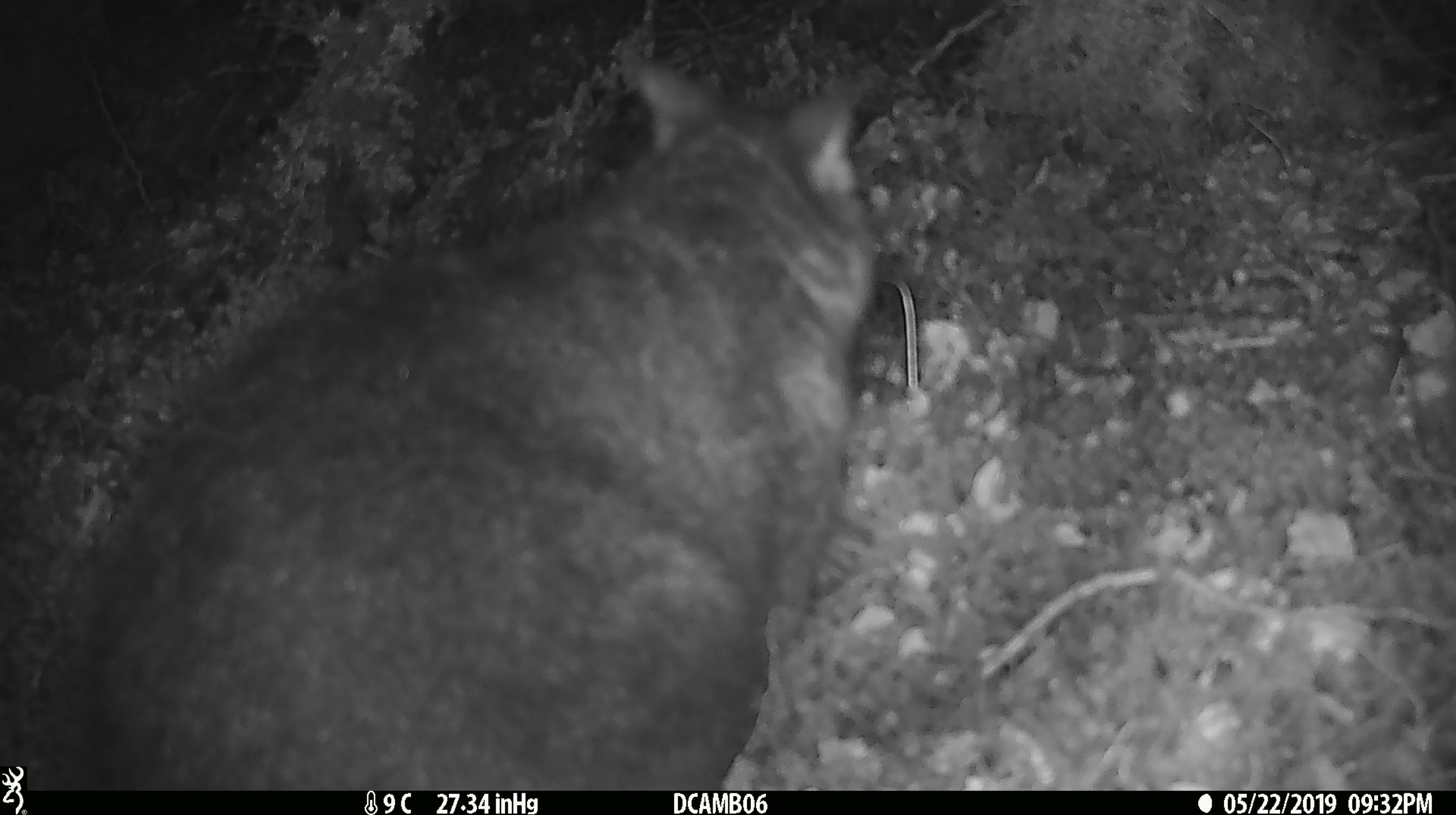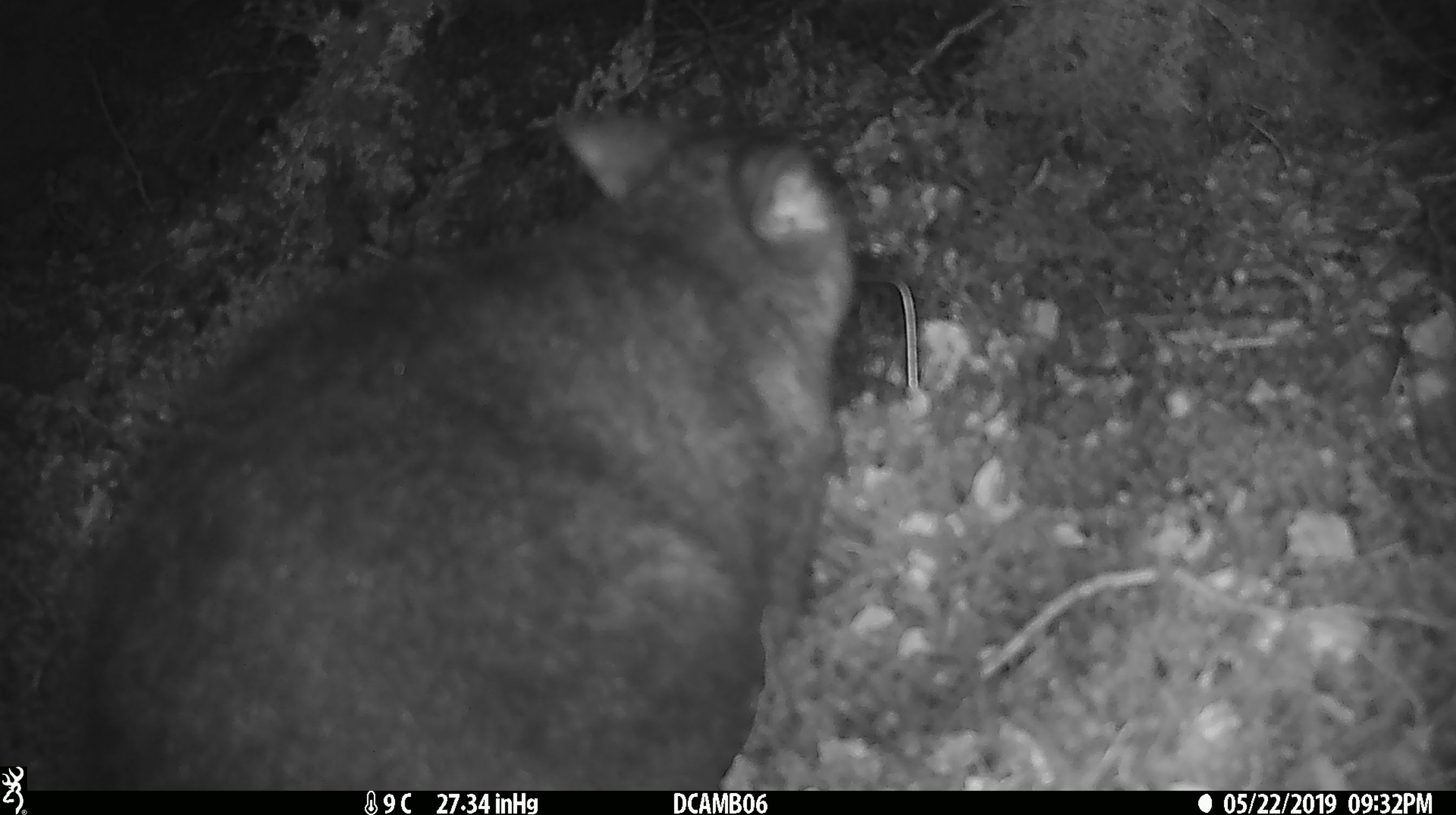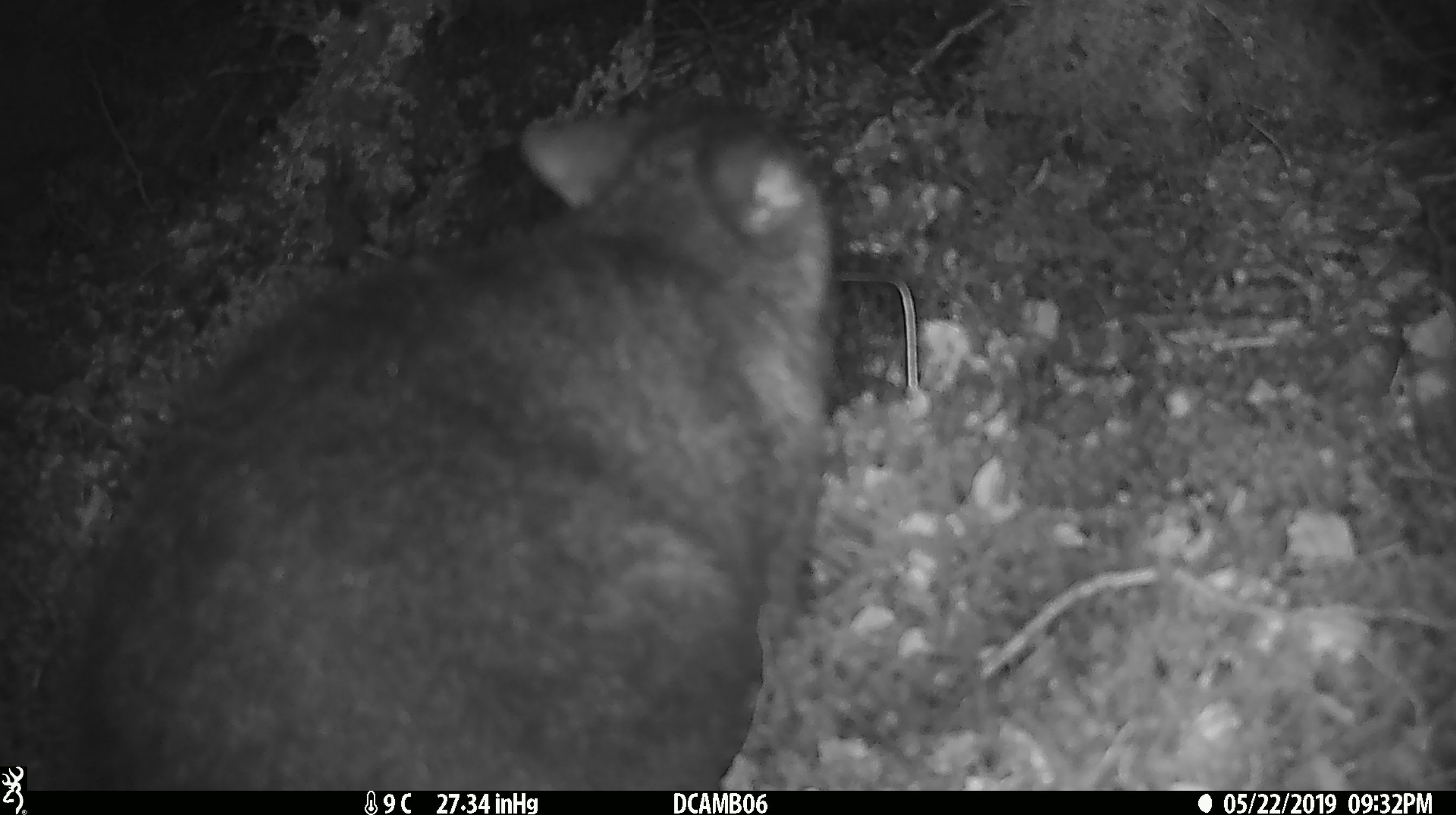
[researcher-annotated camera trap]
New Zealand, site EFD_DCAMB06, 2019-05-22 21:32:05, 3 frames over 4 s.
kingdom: Animalia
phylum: Chordata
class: Mammalia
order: Diprotodontia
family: Phalangeridae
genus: Trichosurus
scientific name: Trichosurus vulpecula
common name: common brushtail possum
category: possum